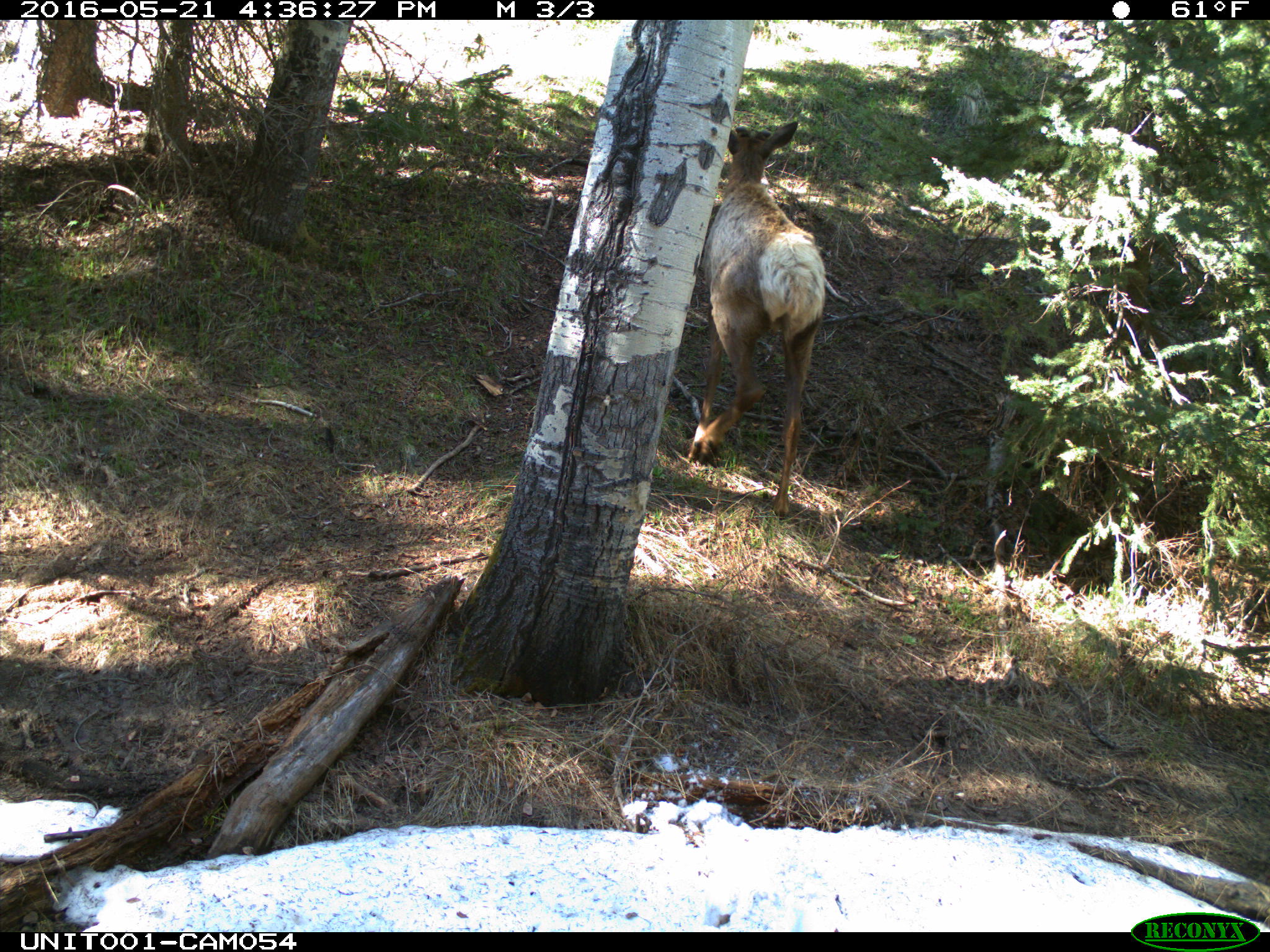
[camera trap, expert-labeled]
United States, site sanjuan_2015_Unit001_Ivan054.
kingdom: Animalia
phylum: Chordata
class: Mammalia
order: Artiodactyla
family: Cervidae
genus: Cervus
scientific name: Cervus elaphus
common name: red deer